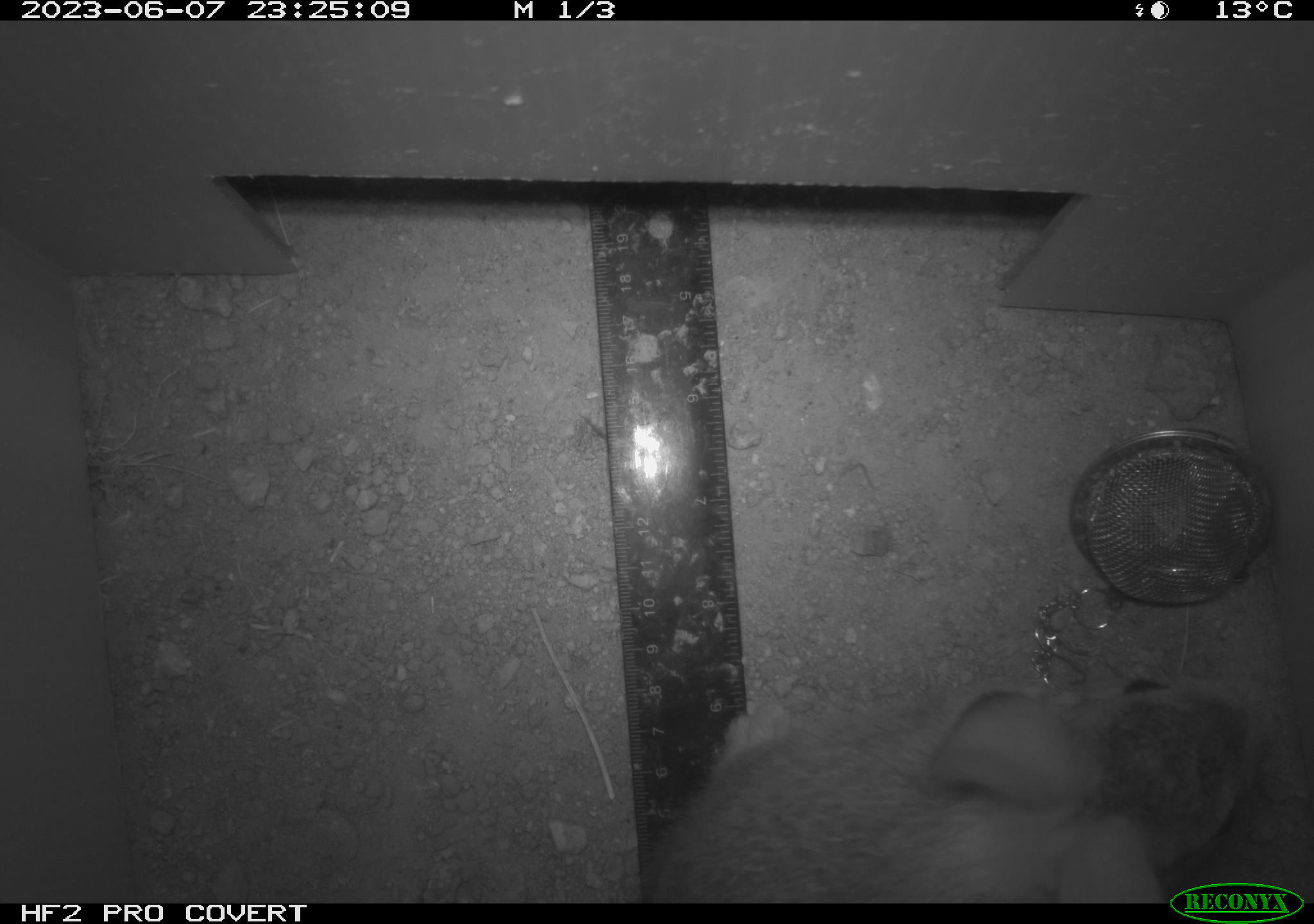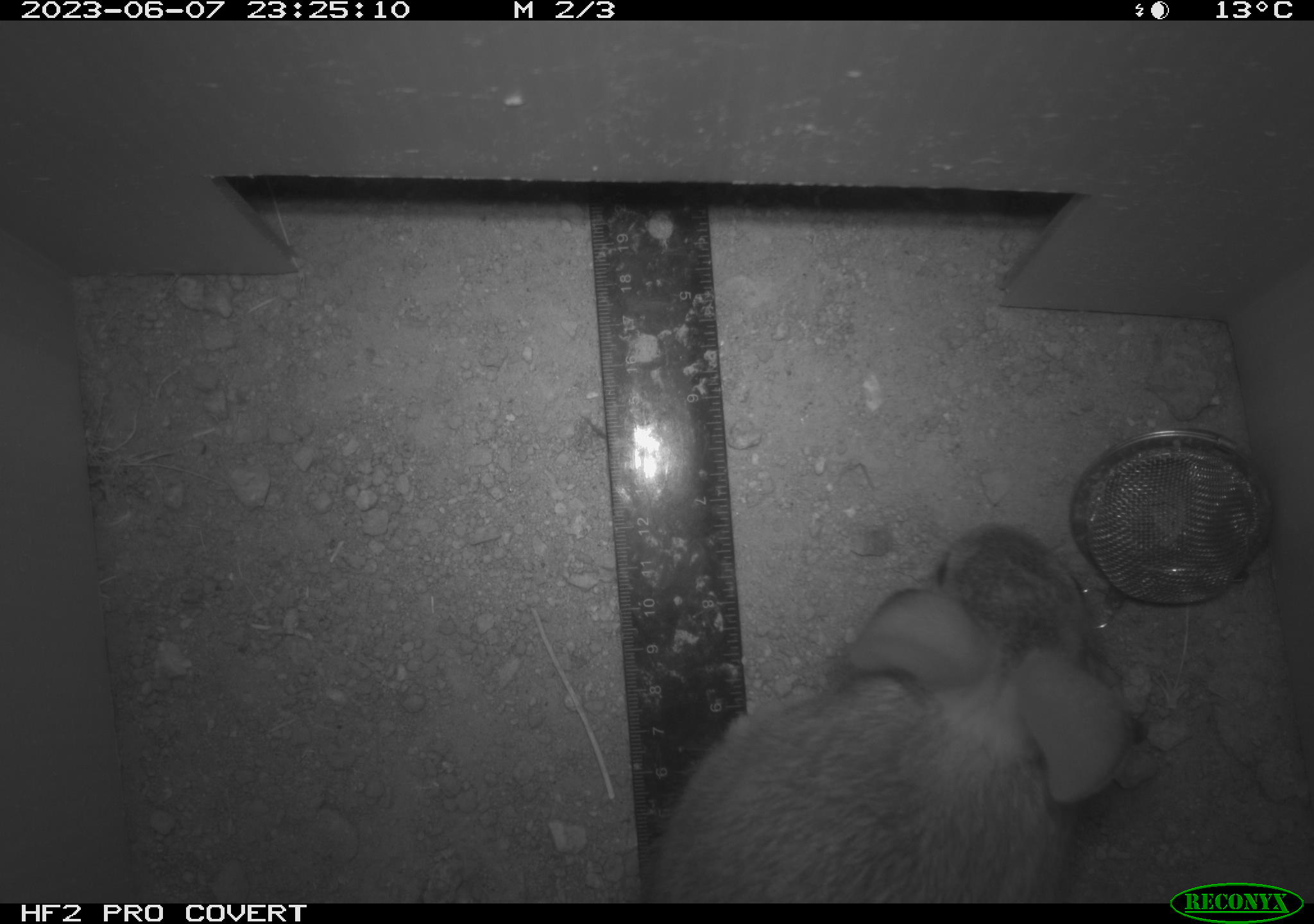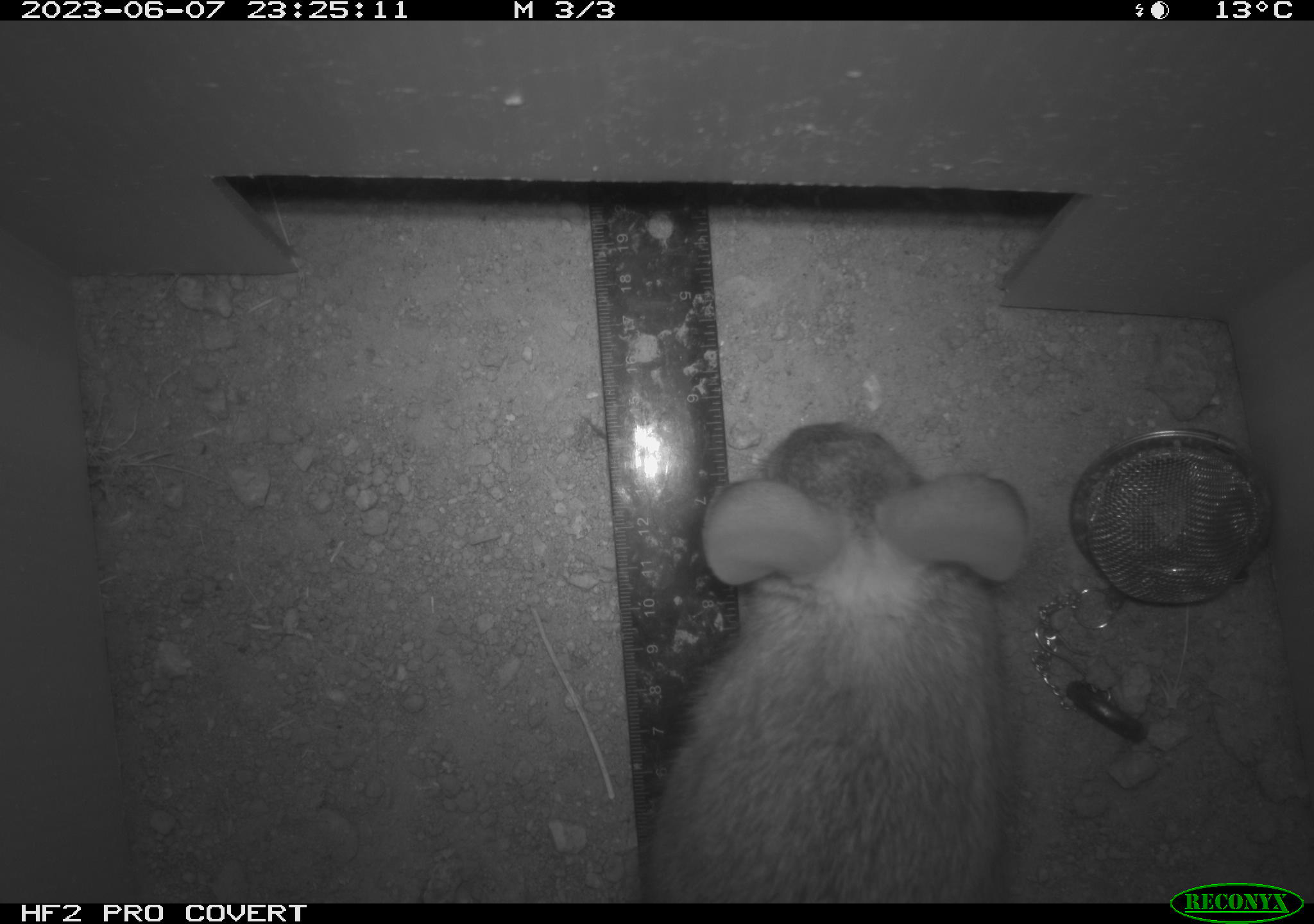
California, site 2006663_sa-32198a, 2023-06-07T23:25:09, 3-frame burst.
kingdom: Animalia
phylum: Chordata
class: Mammalia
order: Lagomorpha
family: Leporidae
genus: Sylvilagus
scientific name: Sylvilagus audubonii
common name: desert cottontail